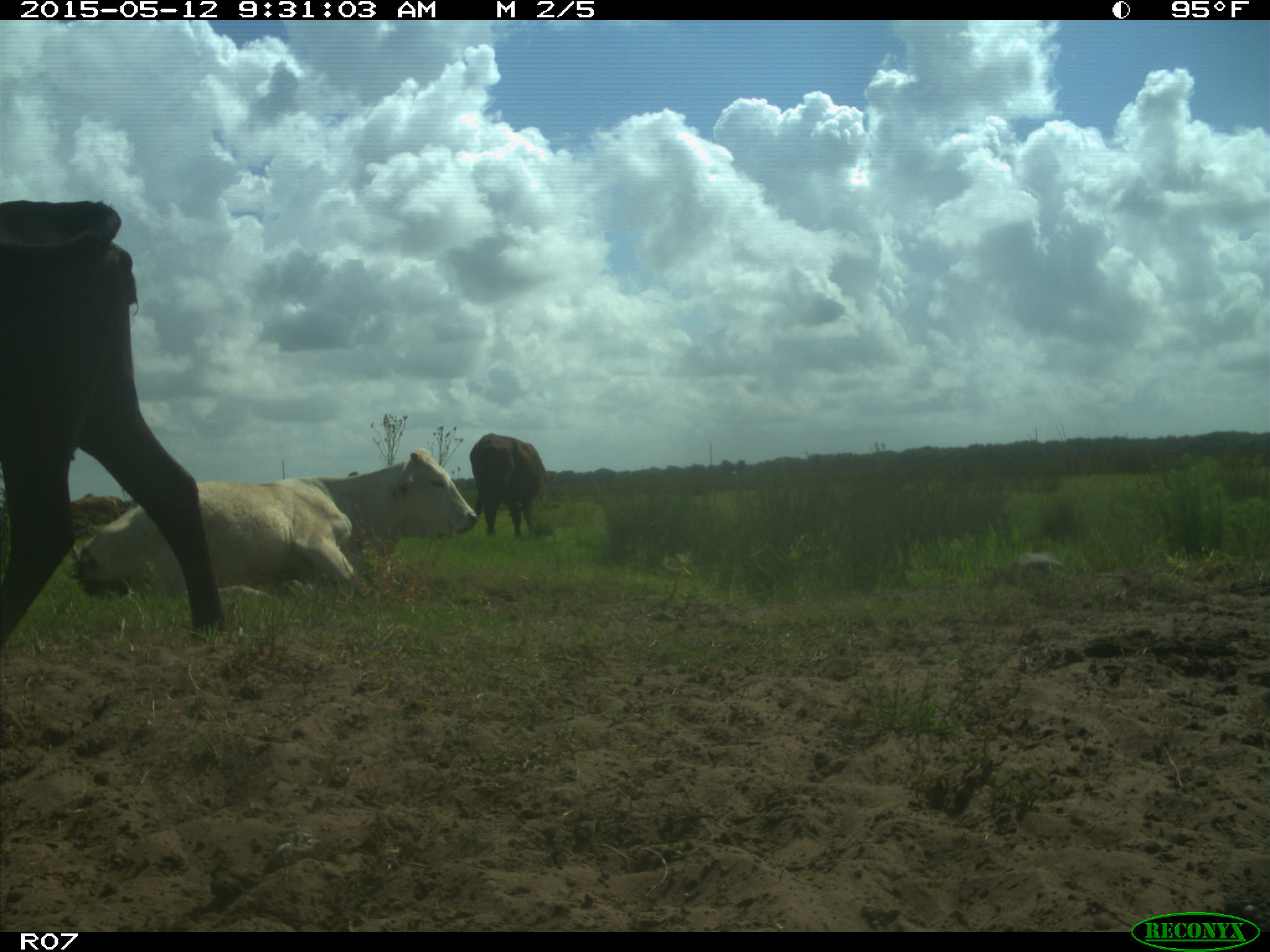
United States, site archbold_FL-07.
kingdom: Animalia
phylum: Chordata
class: Mammalia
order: Artiodactyla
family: Bovidae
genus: Bos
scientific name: Bos taurus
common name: domestic cow